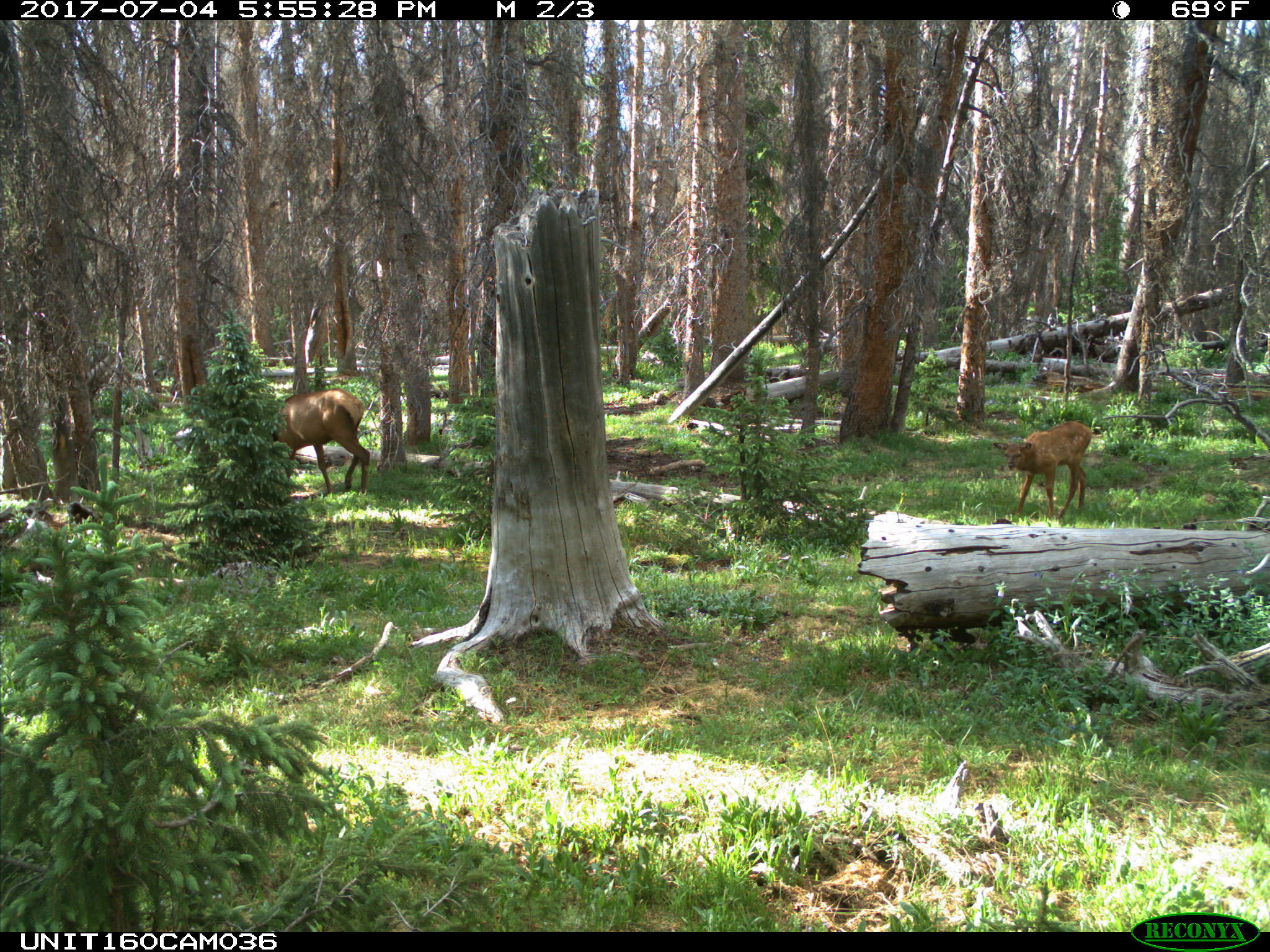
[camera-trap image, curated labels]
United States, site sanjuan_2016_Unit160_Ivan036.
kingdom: Animalia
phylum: Chordata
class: Mammalia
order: Artiodactyla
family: Cervidae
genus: Cervus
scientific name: Cervus elaphus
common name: red deer